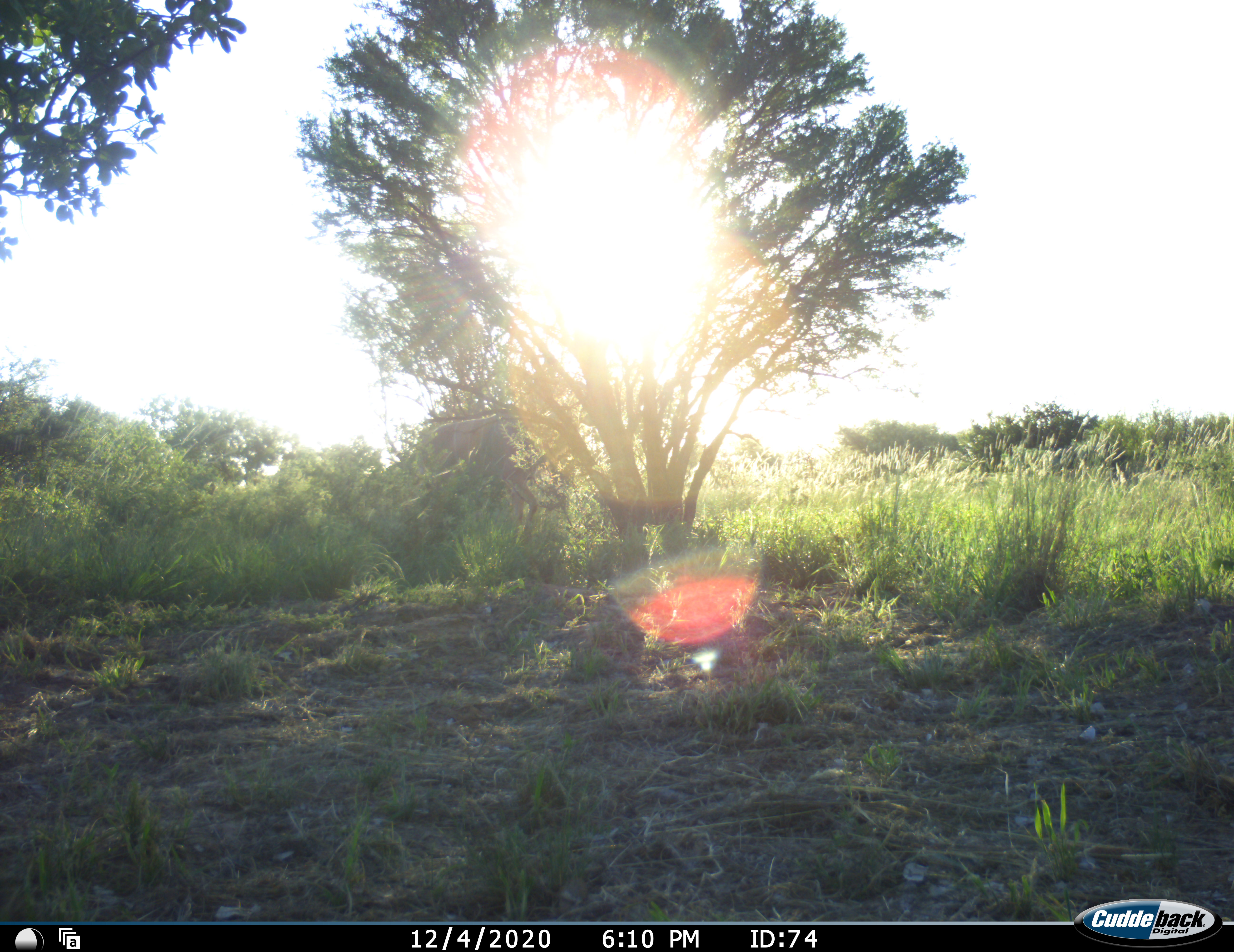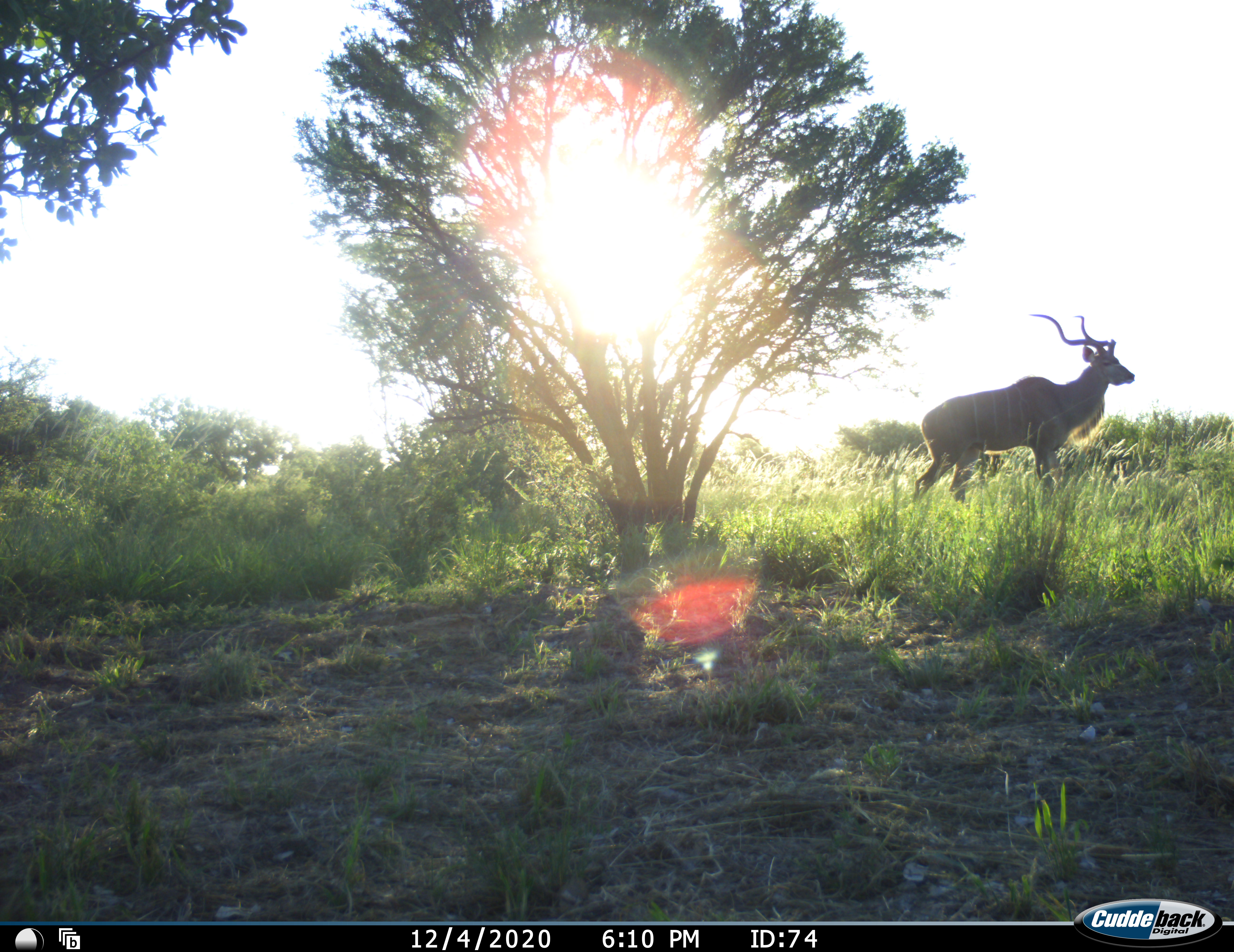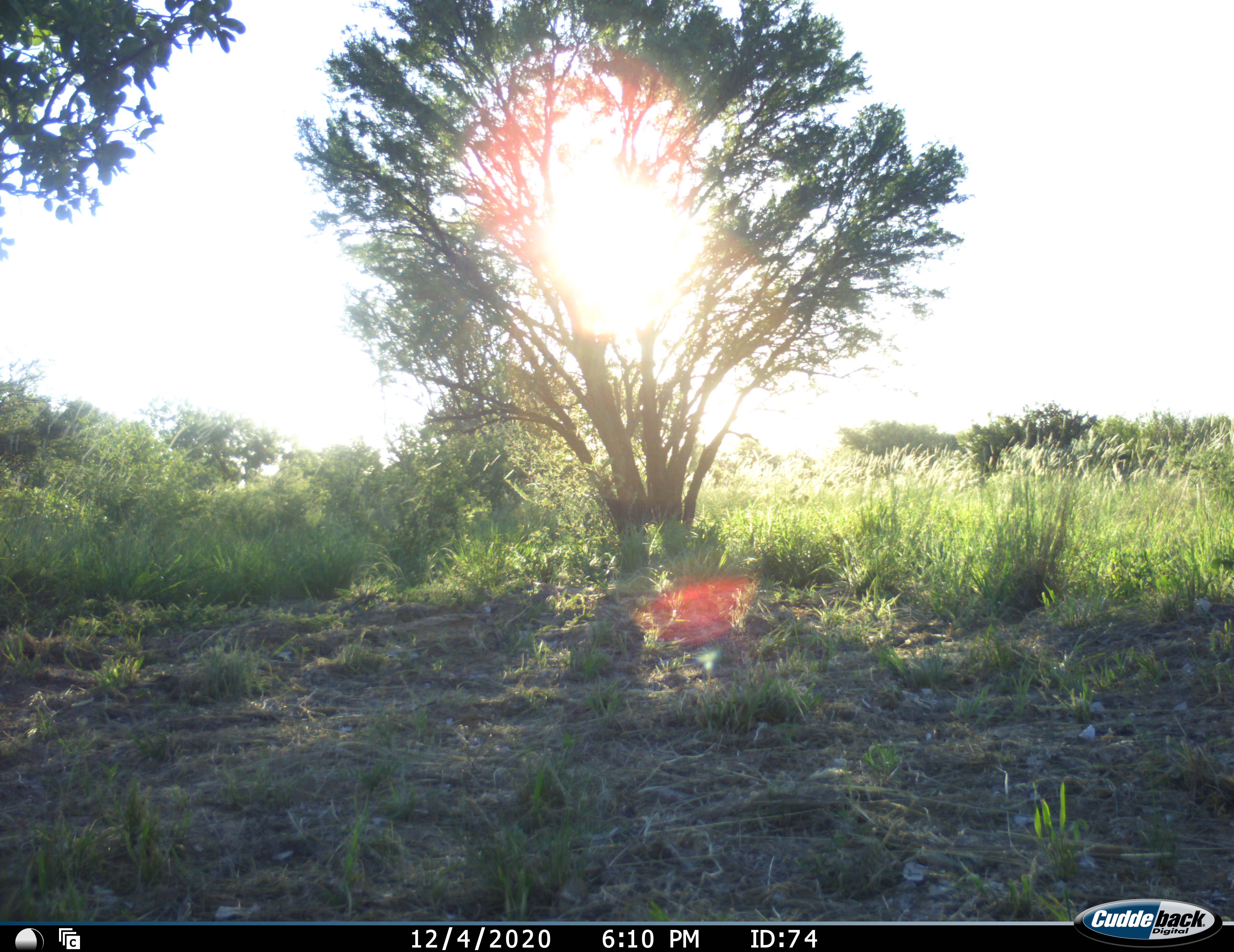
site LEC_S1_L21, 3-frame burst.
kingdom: Animalia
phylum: Chordata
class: Mammalia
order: Artiodactyla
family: Bovidae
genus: Tragelaphus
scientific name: Tragelaphus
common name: kudu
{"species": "kudu (Tragelaphus)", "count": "1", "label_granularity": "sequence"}